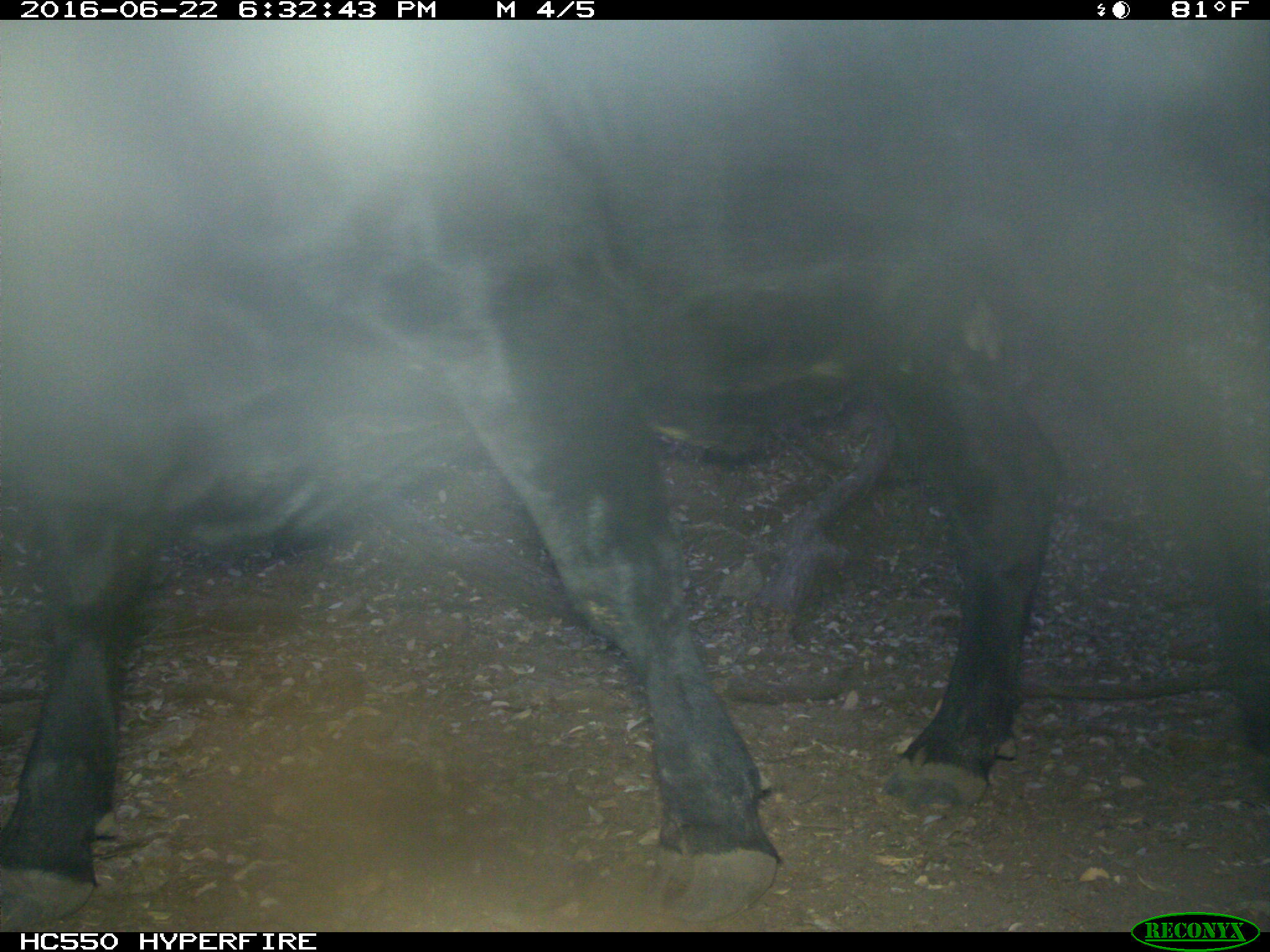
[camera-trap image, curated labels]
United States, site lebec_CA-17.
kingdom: Animalia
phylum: Chordata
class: Mammalia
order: Artiodactyla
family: Bovidae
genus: Bos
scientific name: Bos taurus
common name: domestic cow